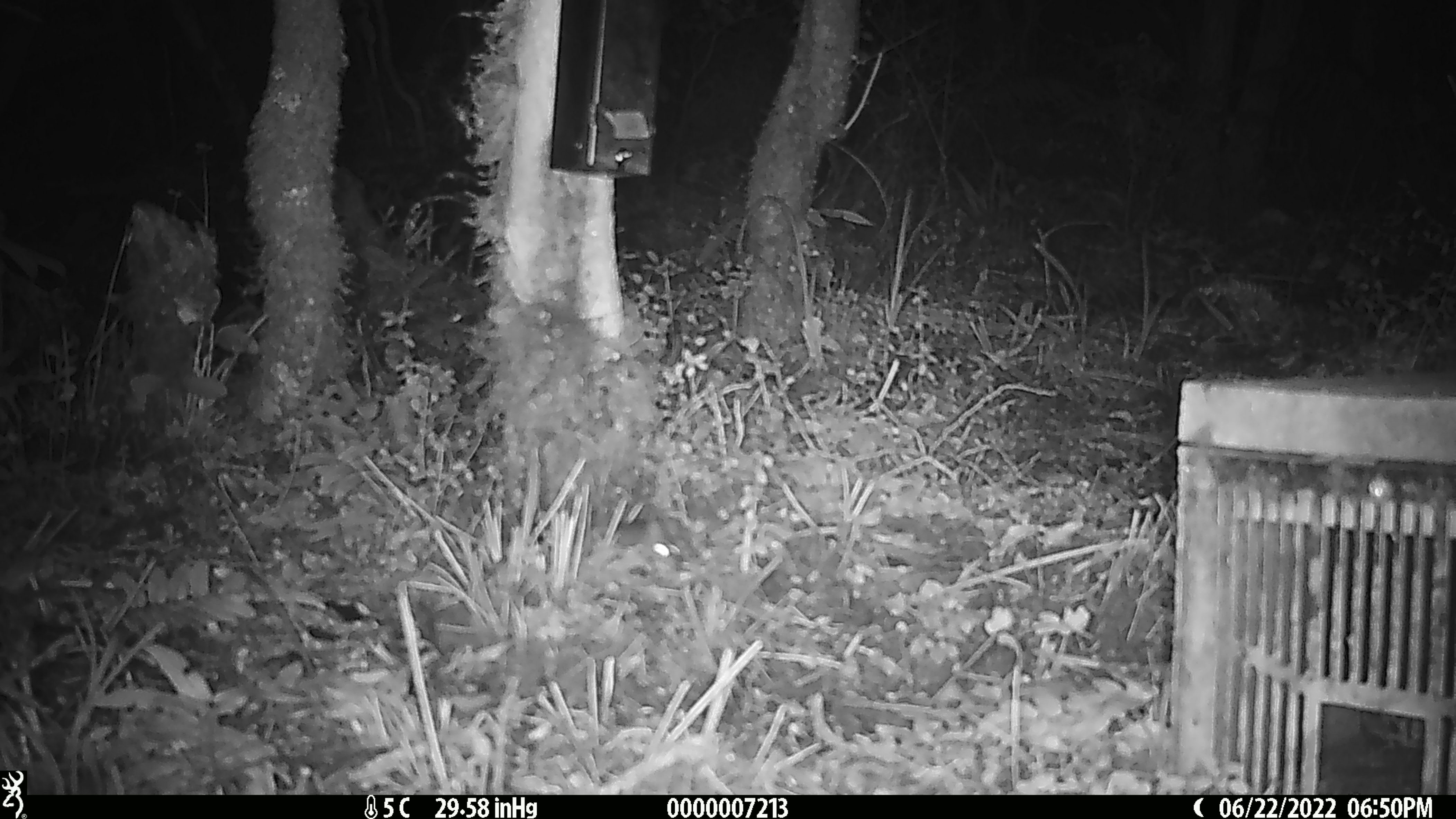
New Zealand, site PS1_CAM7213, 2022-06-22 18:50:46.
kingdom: Animalia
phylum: Chordata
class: Mammalia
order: Rodentia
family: Muridae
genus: Mus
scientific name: Mus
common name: mouse